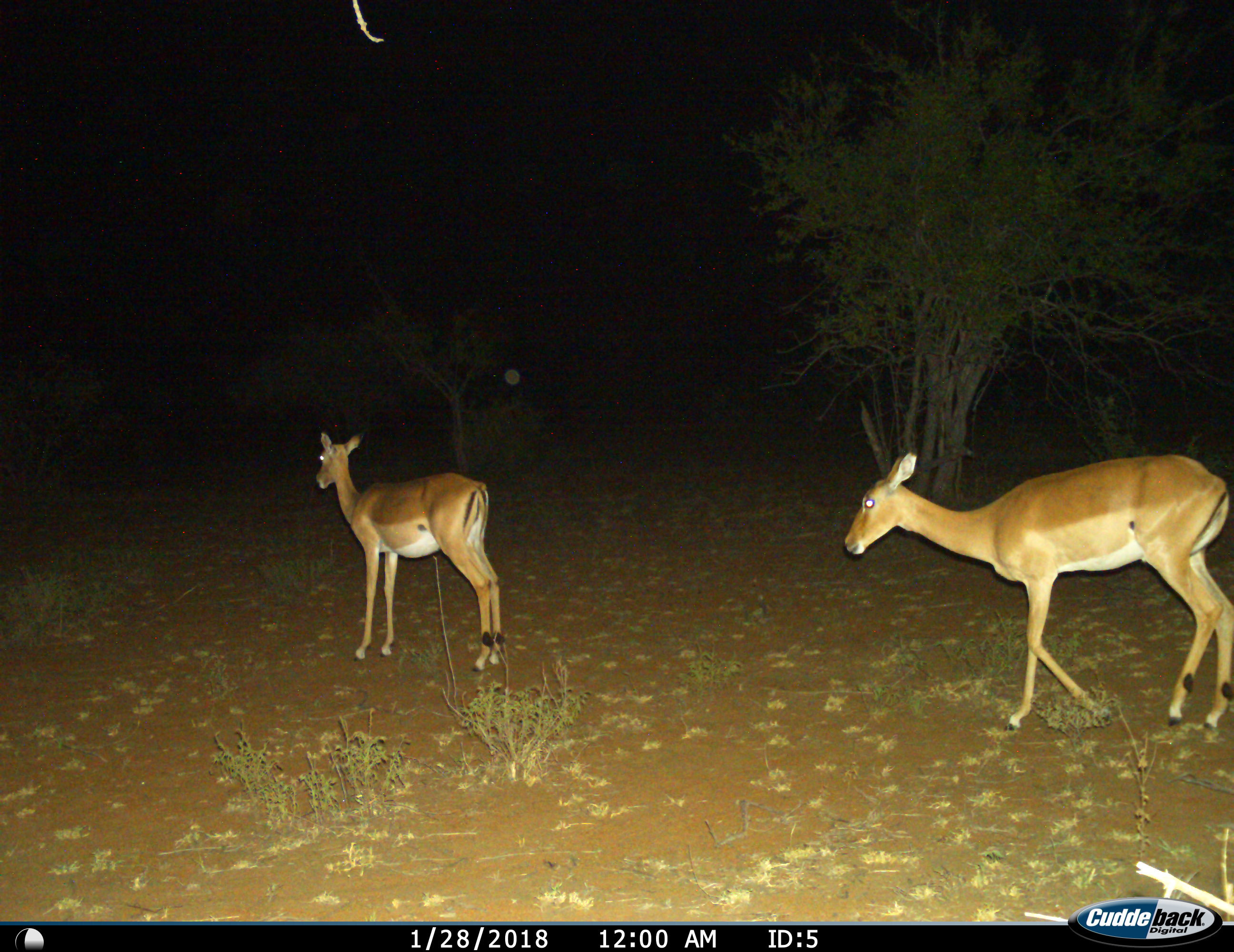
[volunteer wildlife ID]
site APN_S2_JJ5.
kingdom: Animalia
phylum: Chordata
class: Mammalia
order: Artiodactyla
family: Bovidae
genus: Aepyceros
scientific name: Aepyceros melampus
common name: impala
Impala (Aepyceros melampus), count 2. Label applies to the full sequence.